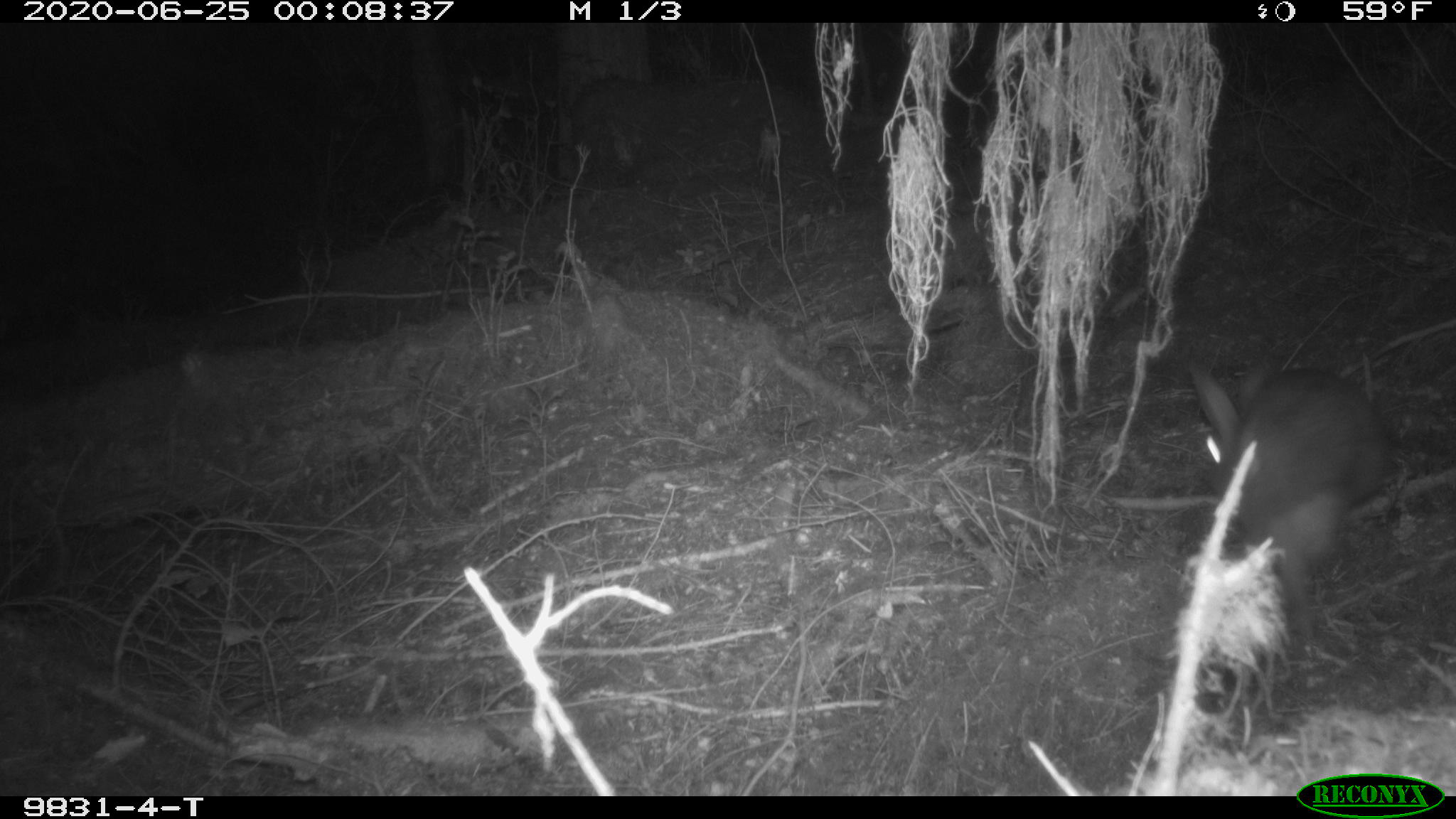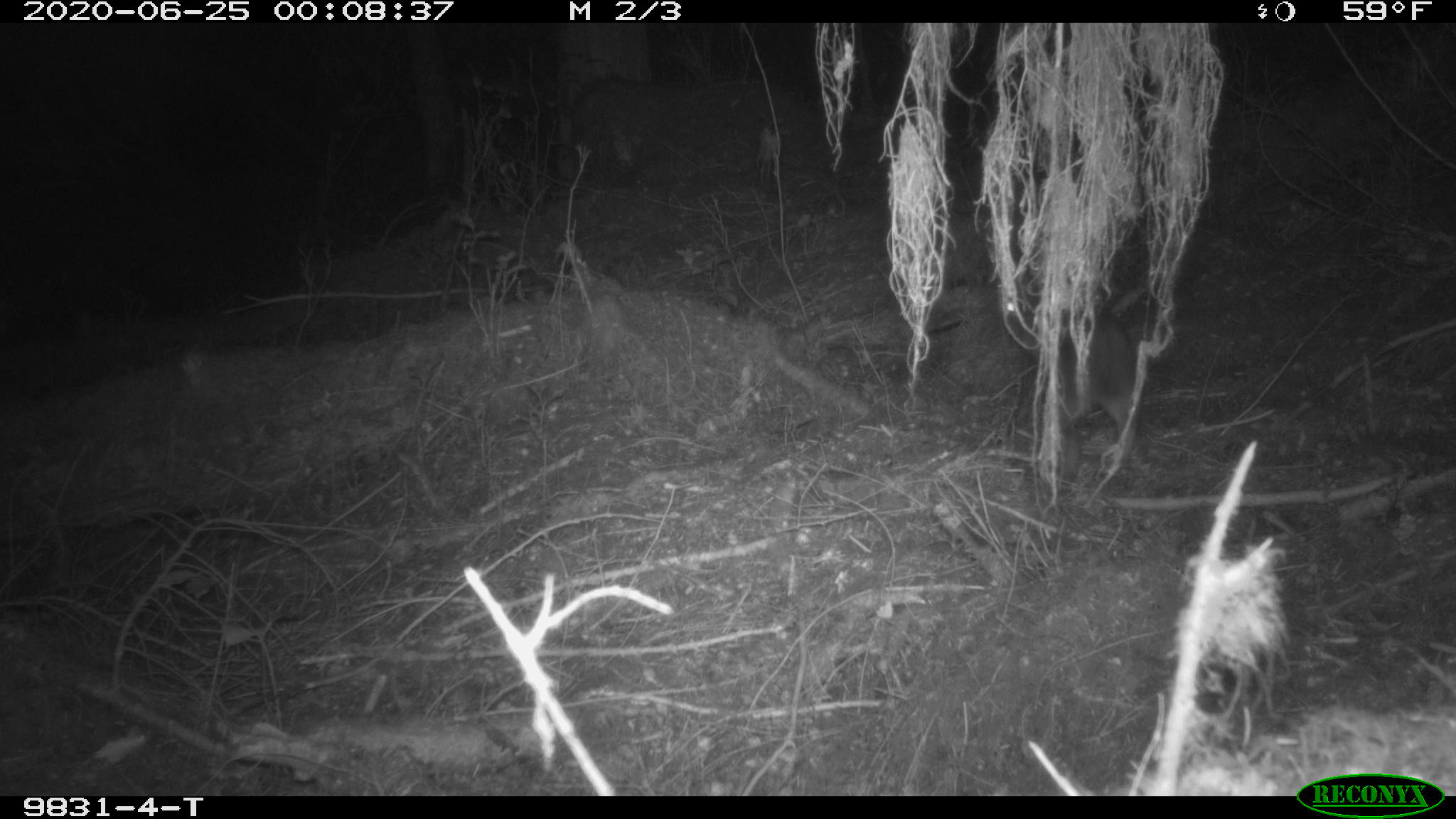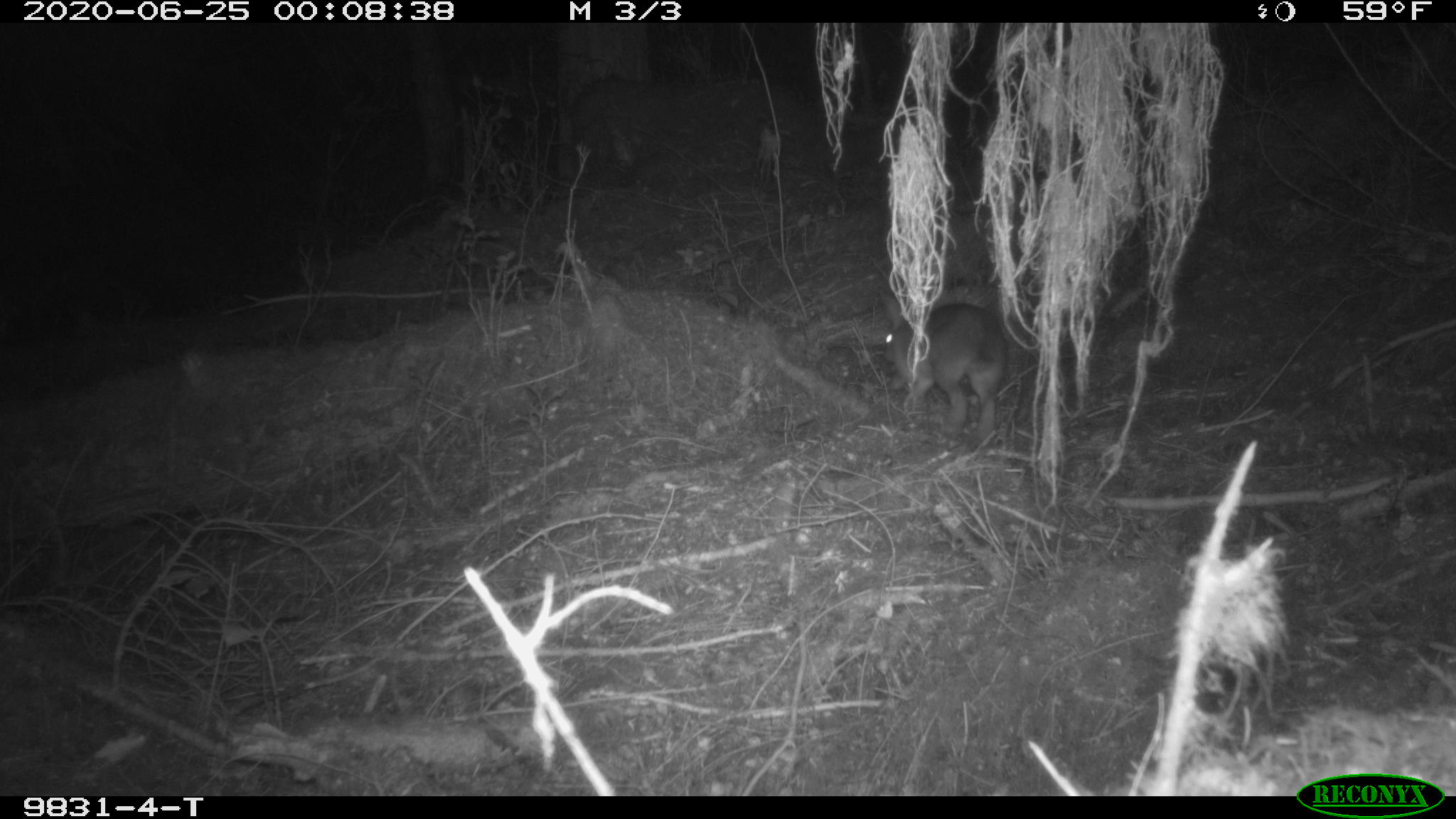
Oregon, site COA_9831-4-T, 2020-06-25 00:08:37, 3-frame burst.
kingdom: Animalia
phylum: Chordata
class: Mammalia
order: Lagomorpha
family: Leporidae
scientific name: Leporidae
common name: hares and rabbits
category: leporidae family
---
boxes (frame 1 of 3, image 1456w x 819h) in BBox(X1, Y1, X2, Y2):
leporidae family: BBox(1195, 354, 1392, 543)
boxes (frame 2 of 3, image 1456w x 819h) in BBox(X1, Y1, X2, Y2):
leporidae family: BBox(1051, 261, 1149, 465)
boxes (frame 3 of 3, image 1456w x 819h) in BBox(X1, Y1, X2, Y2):
leporidae family: BBox(876, 289, 1007, 450)